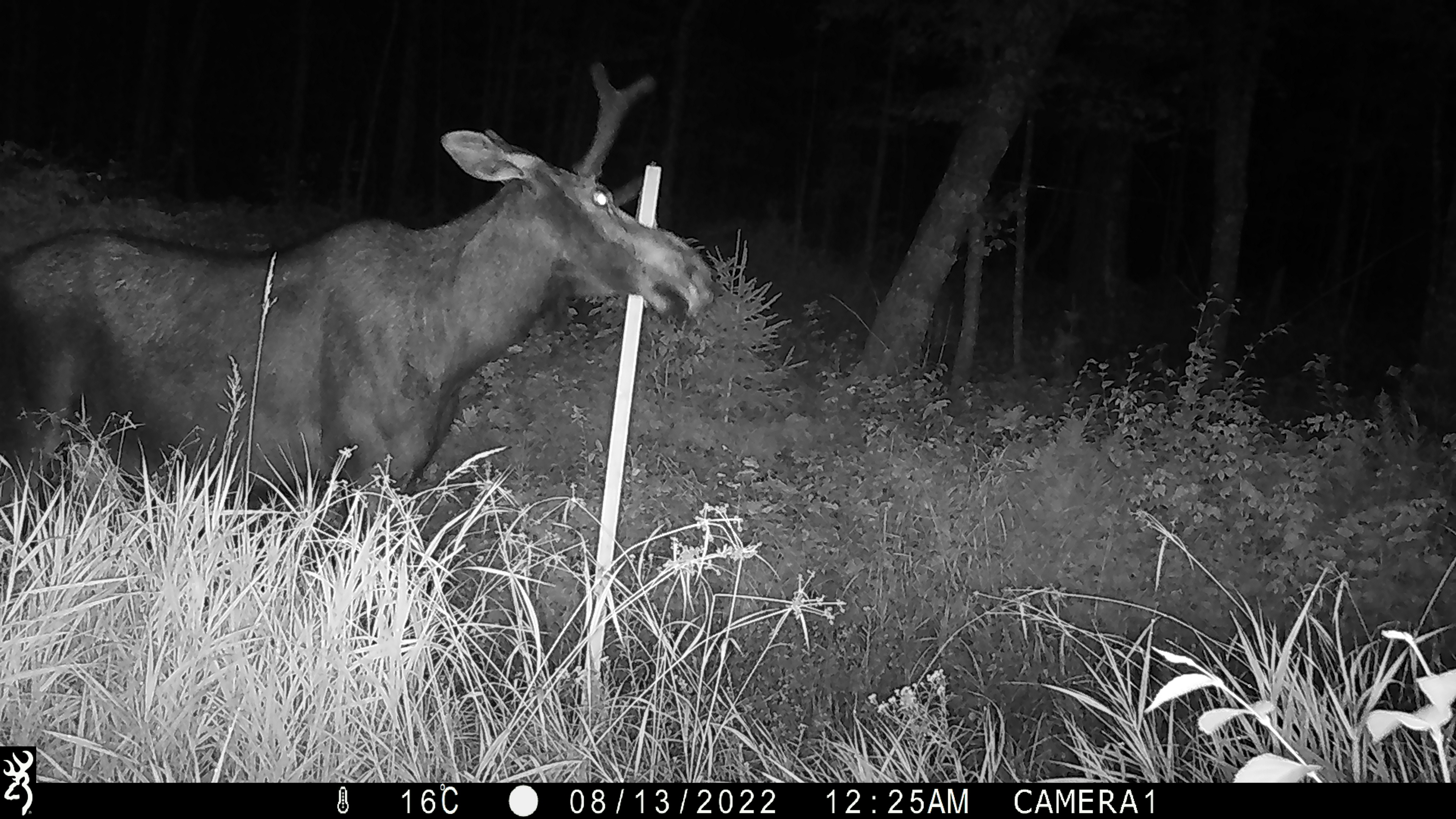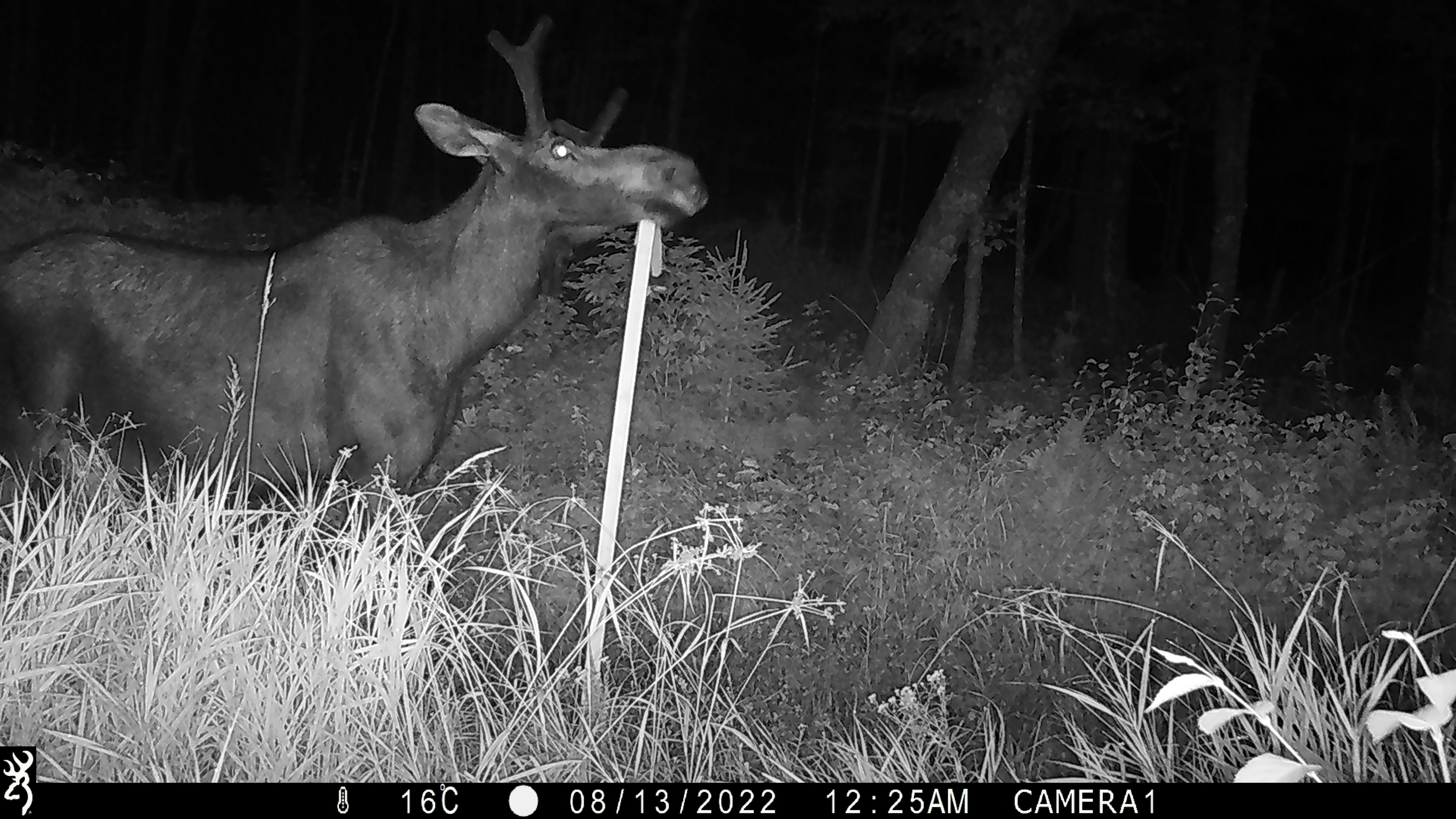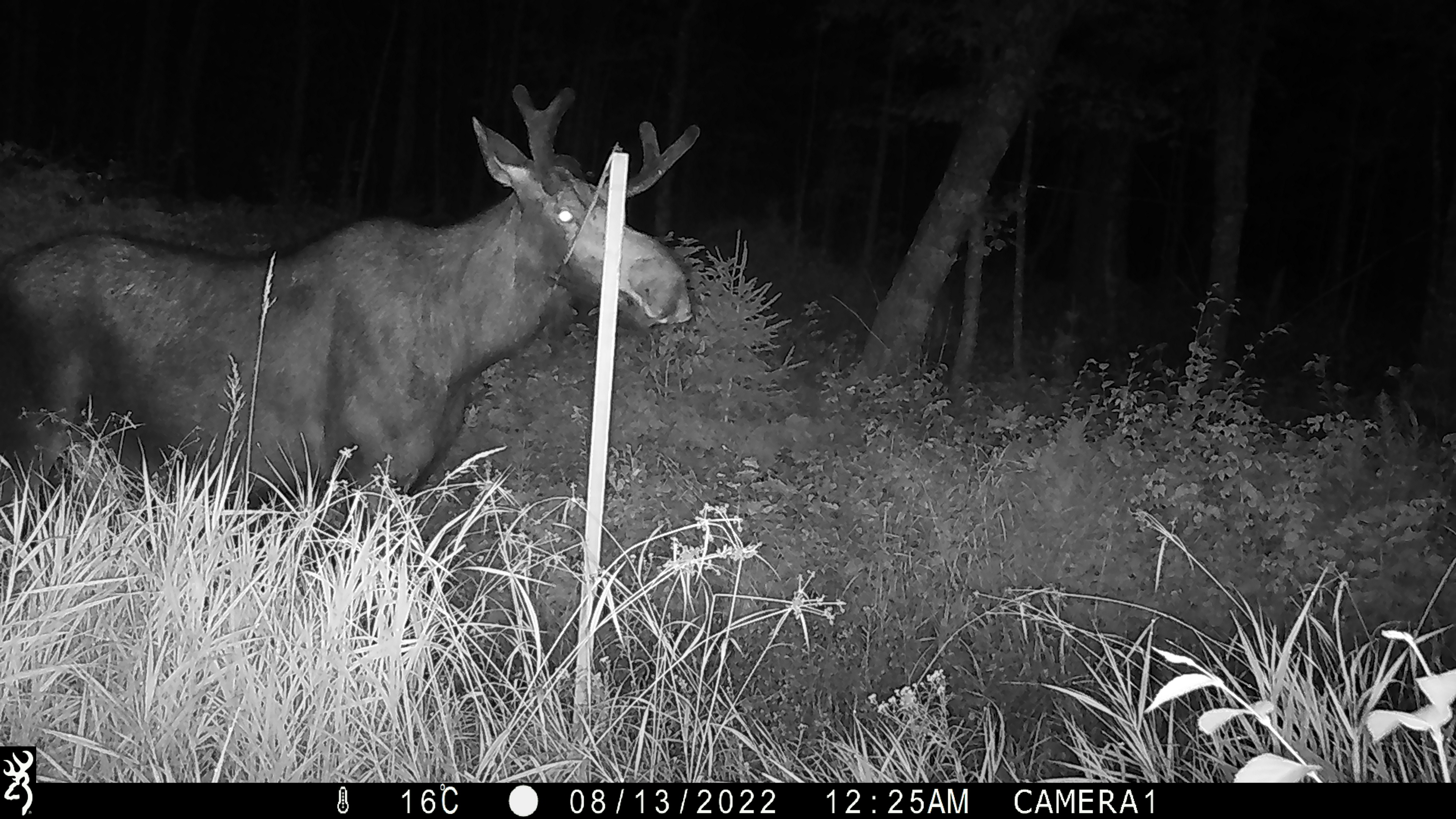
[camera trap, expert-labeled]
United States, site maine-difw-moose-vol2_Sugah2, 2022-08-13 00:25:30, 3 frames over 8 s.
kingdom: Animalia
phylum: Chordata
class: Mammalia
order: Artiodactyla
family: Cervidae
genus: Alces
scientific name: Alces alces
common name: moose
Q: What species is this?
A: Moose (Alces alces).